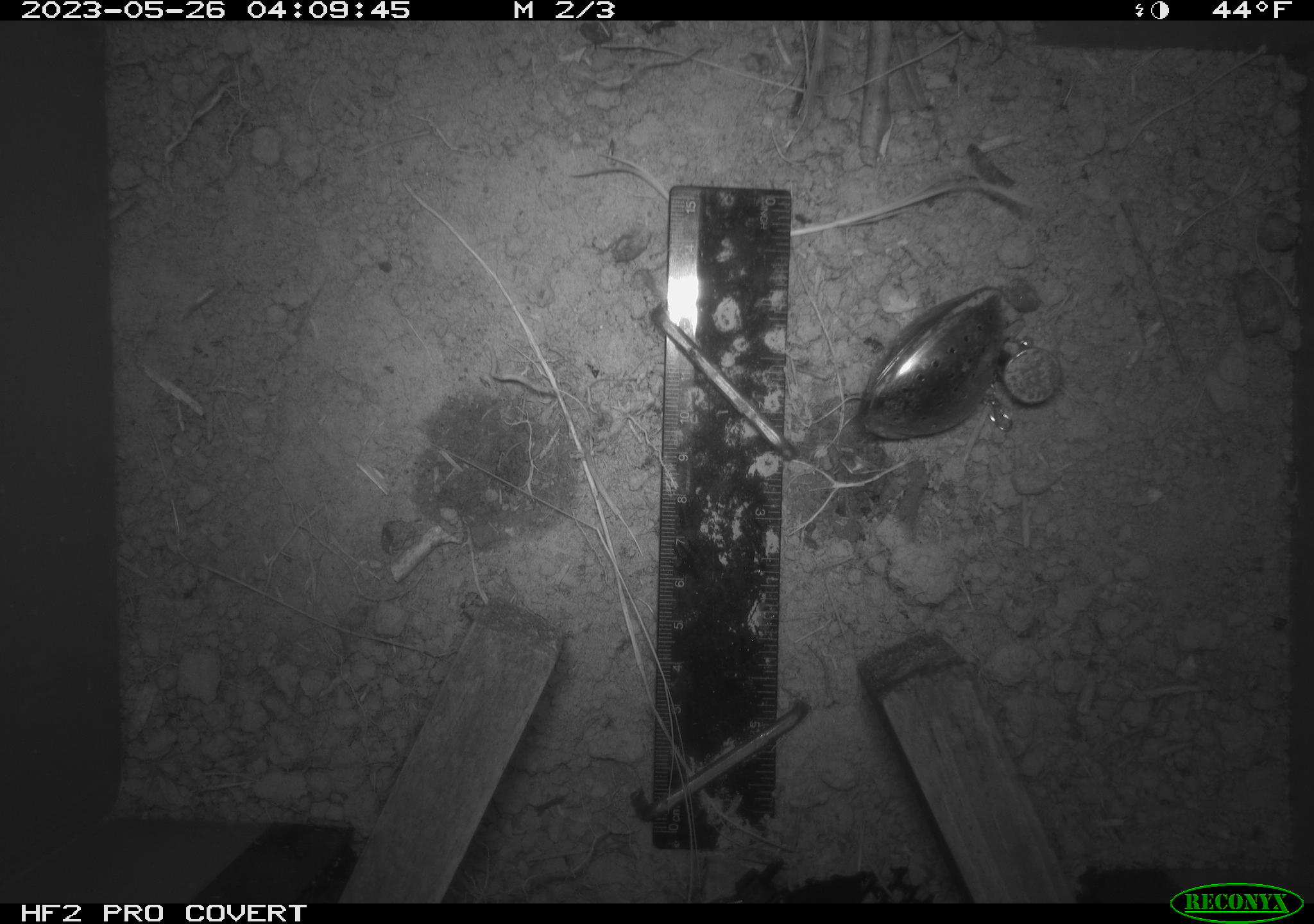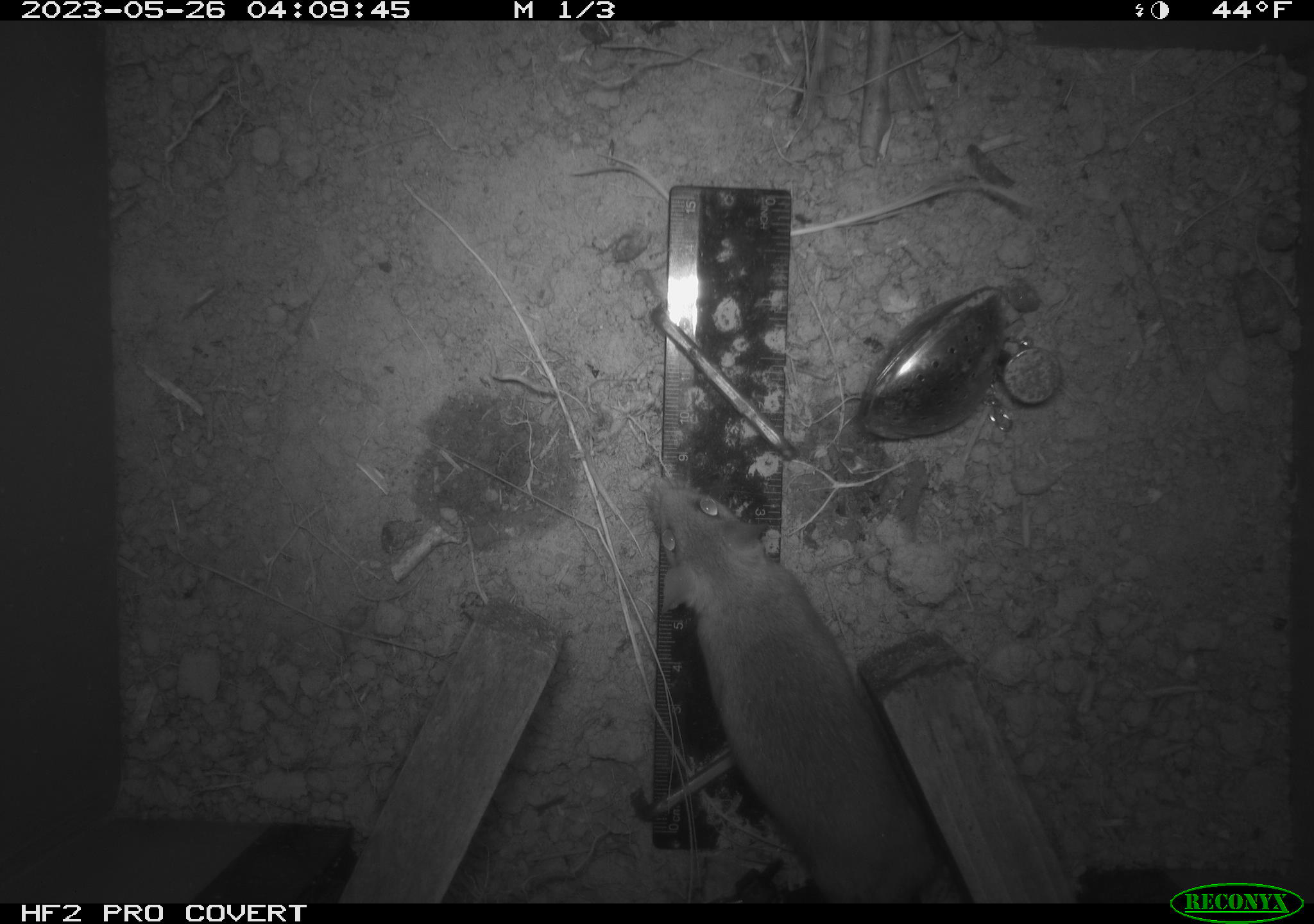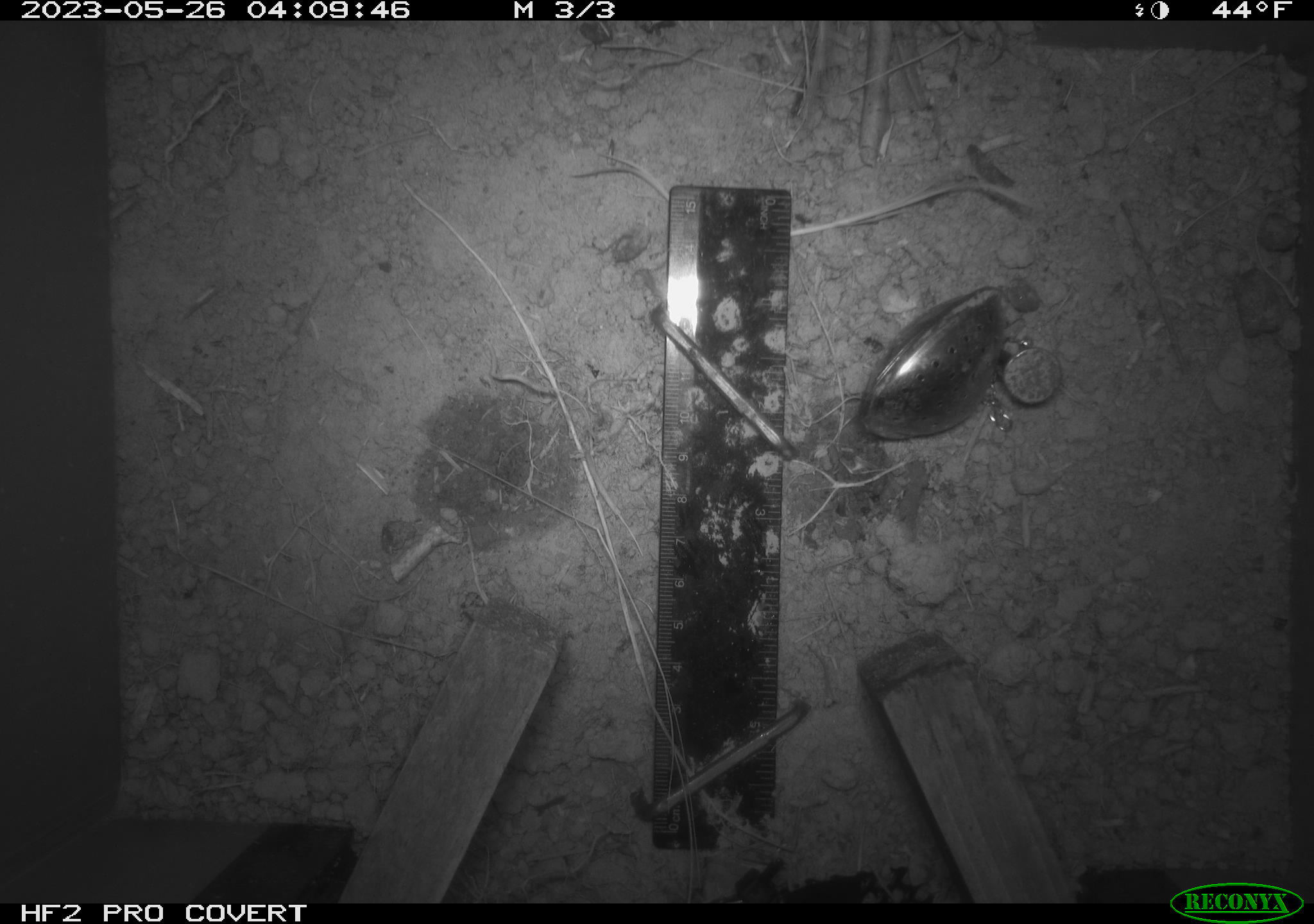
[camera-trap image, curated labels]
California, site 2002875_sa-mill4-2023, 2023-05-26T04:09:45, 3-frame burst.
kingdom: Animalia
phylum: Chordata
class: Mammalia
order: Rodentia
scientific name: Rodentia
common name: mouse species